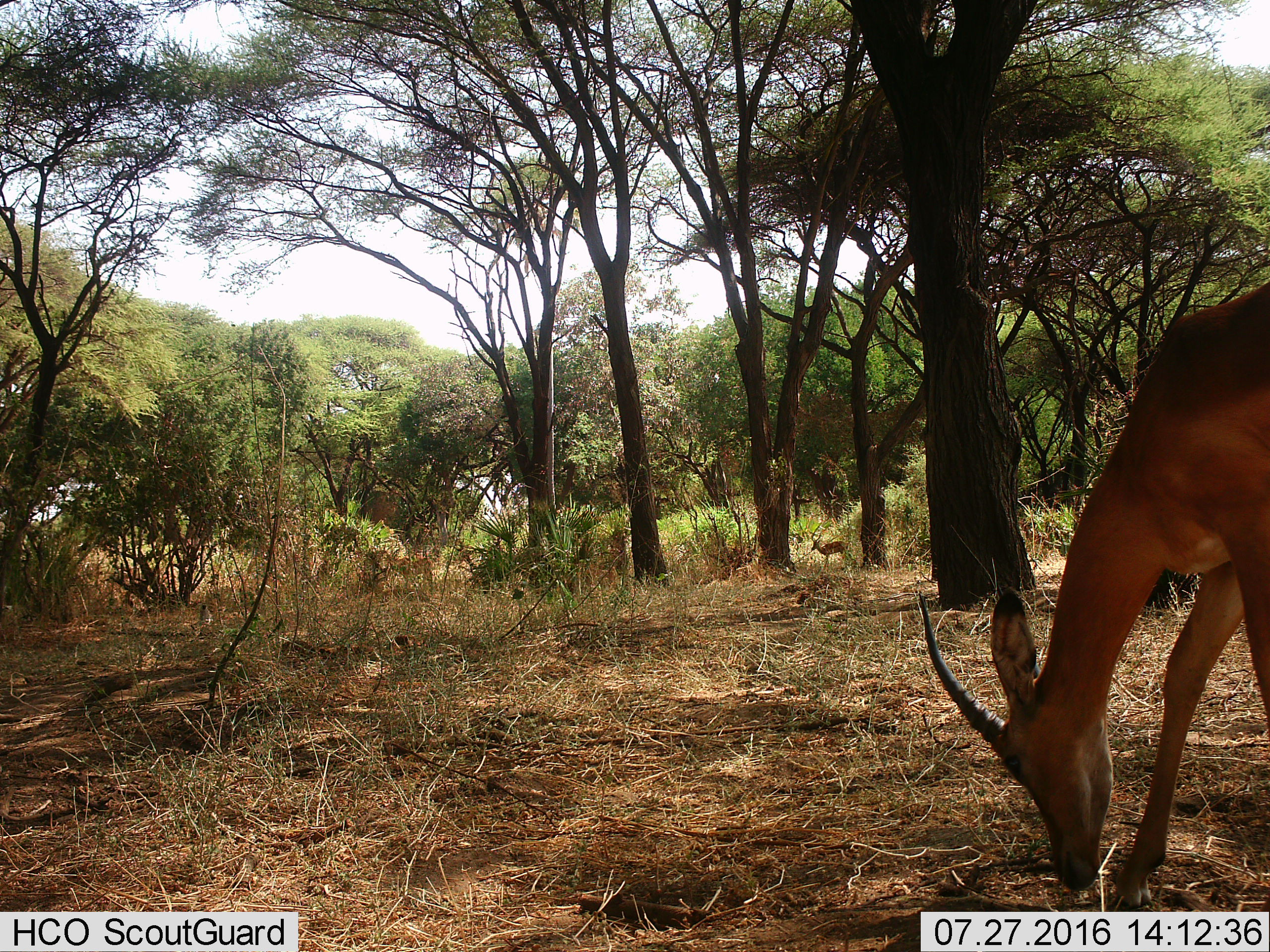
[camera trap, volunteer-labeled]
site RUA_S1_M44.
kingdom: Animalia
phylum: Chordata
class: Mammalia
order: Artiodactyla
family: Bovidae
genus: Aepyceros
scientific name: Aepyceros melampus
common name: impala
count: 2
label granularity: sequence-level